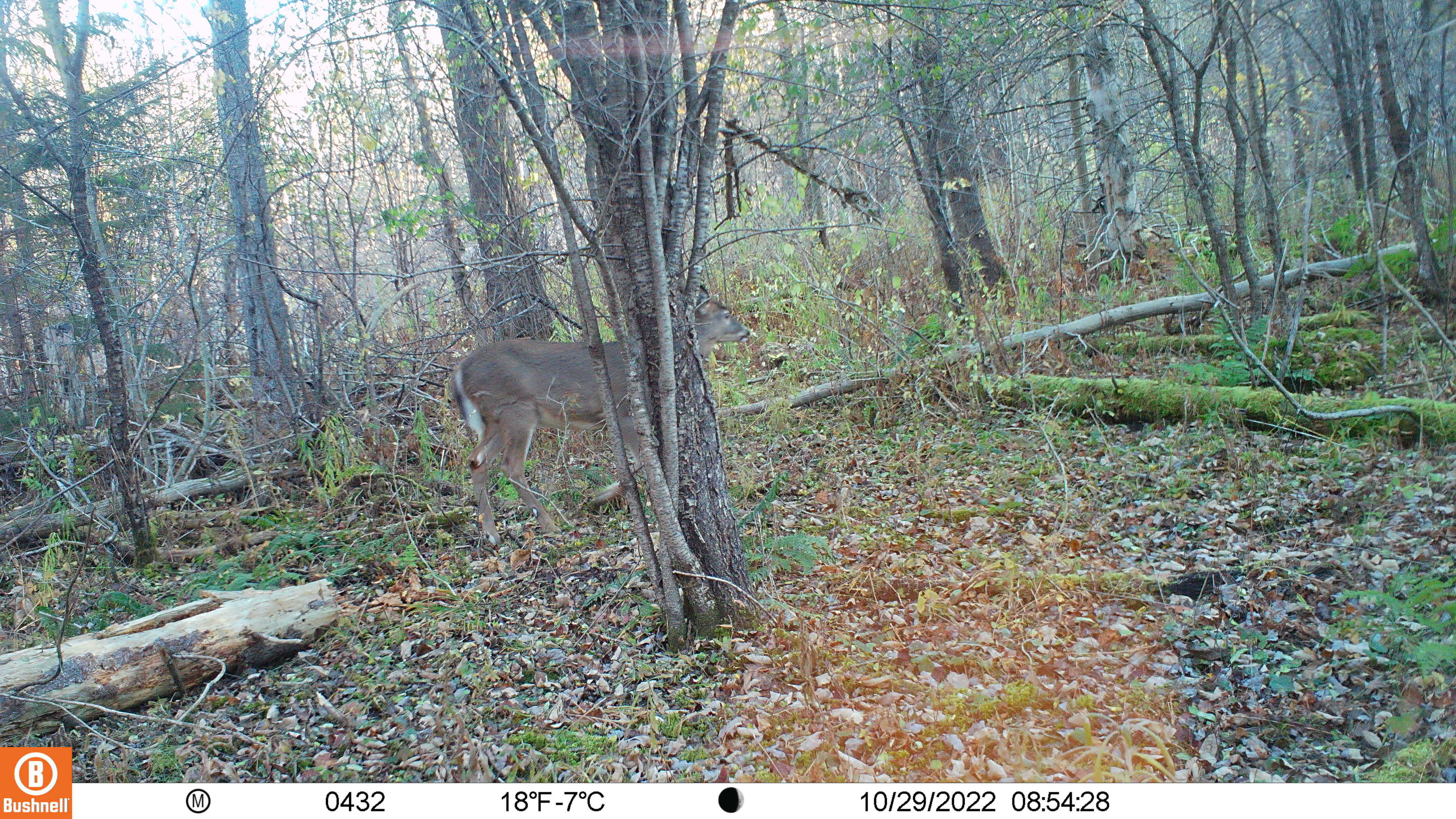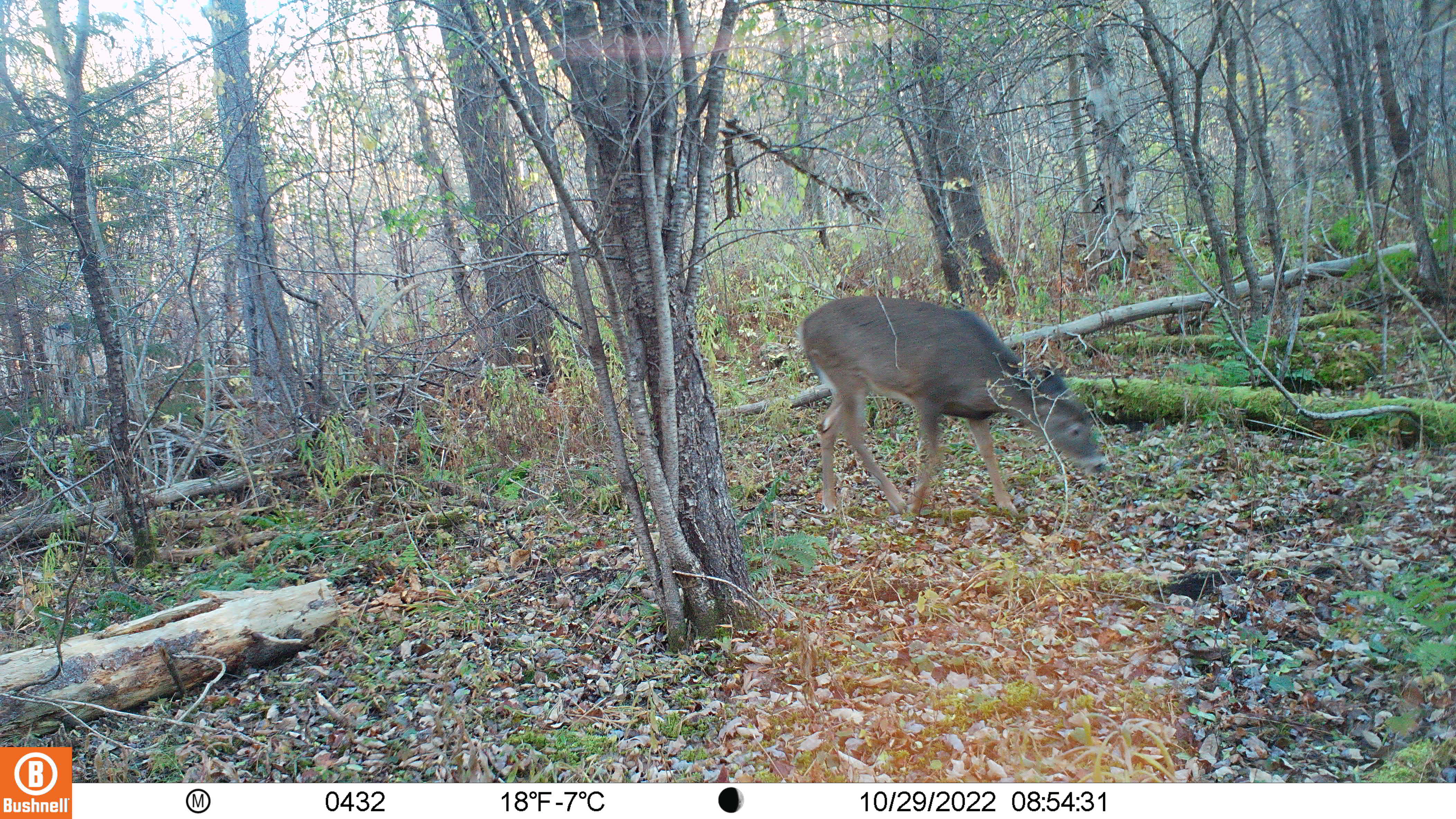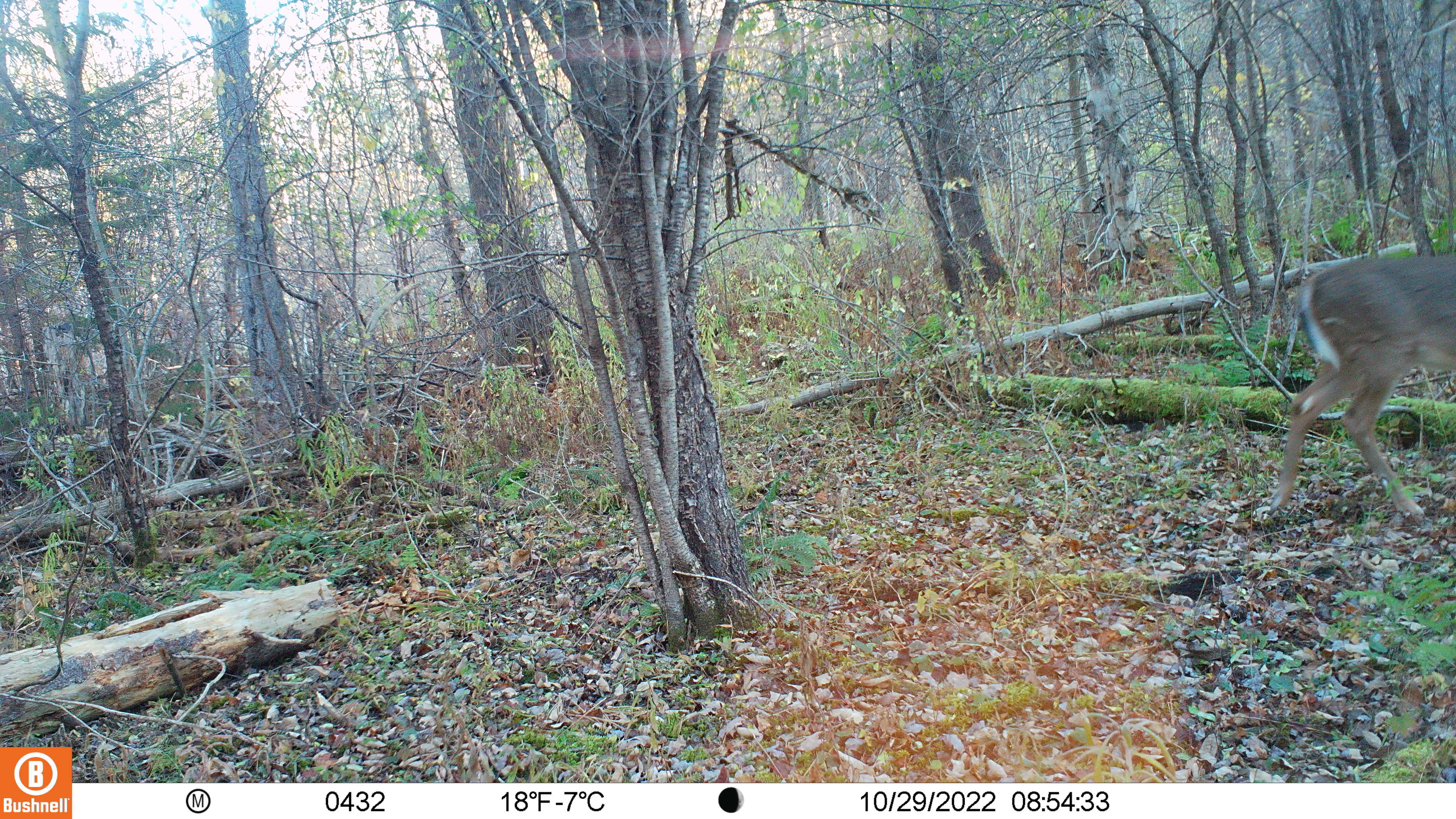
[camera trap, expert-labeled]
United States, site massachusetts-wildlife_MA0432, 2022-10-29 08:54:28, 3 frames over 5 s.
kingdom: Animalia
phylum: Chordata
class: Mammalia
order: Artiodactyla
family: Cervidae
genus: Odocoileus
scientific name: Odocoileus virginianus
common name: white-tailed deer